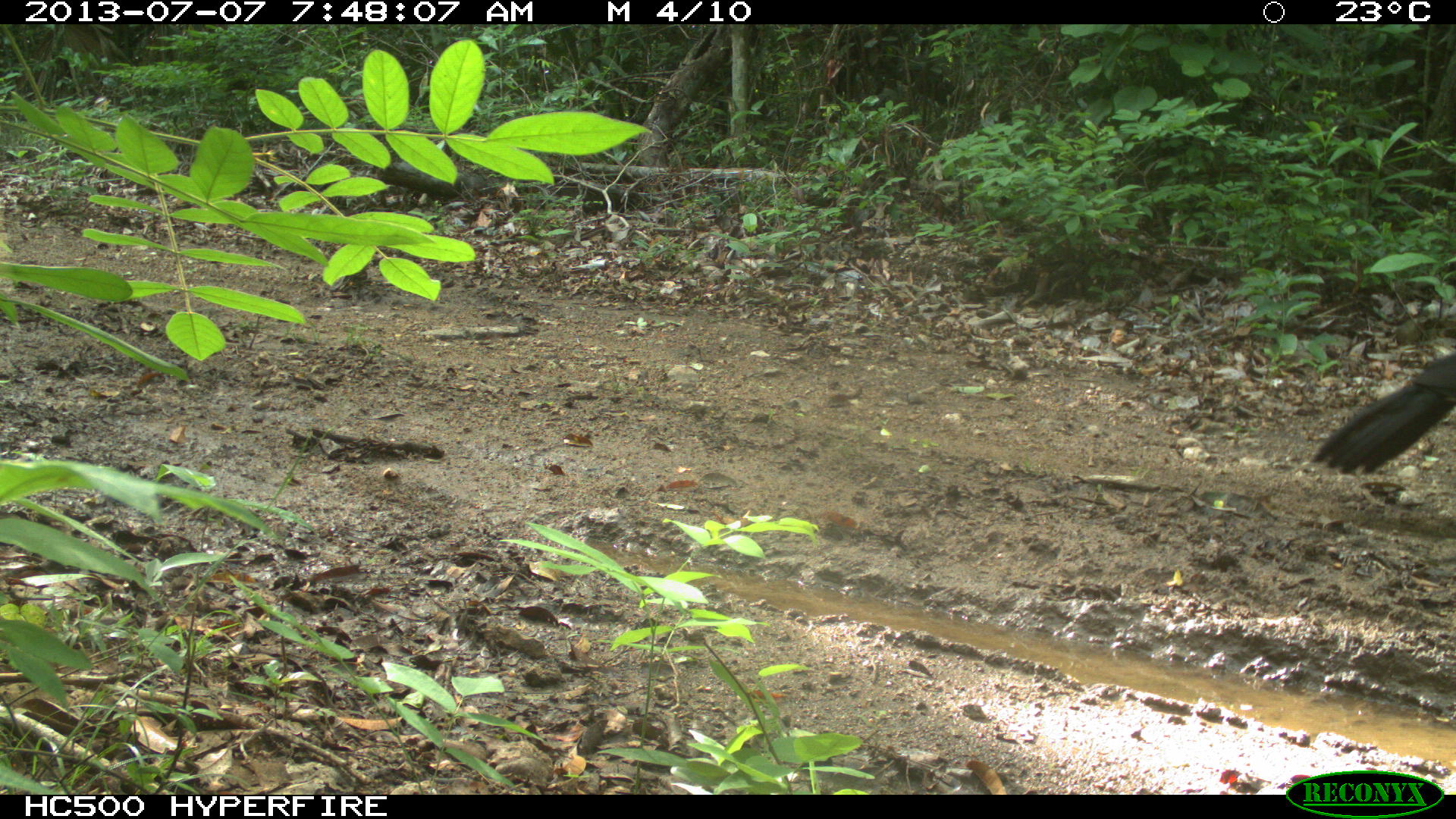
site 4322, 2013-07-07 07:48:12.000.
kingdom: Animalia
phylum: Chordata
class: Aves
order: Galliformes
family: Cracidae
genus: Crax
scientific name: Crax rubra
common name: great curassow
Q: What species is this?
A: Crax rubra (great curassow).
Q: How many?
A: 1.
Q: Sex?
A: Male.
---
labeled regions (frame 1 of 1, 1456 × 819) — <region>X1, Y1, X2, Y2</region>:
crax rubra: <region>1309, 350, 1456, 474</region>